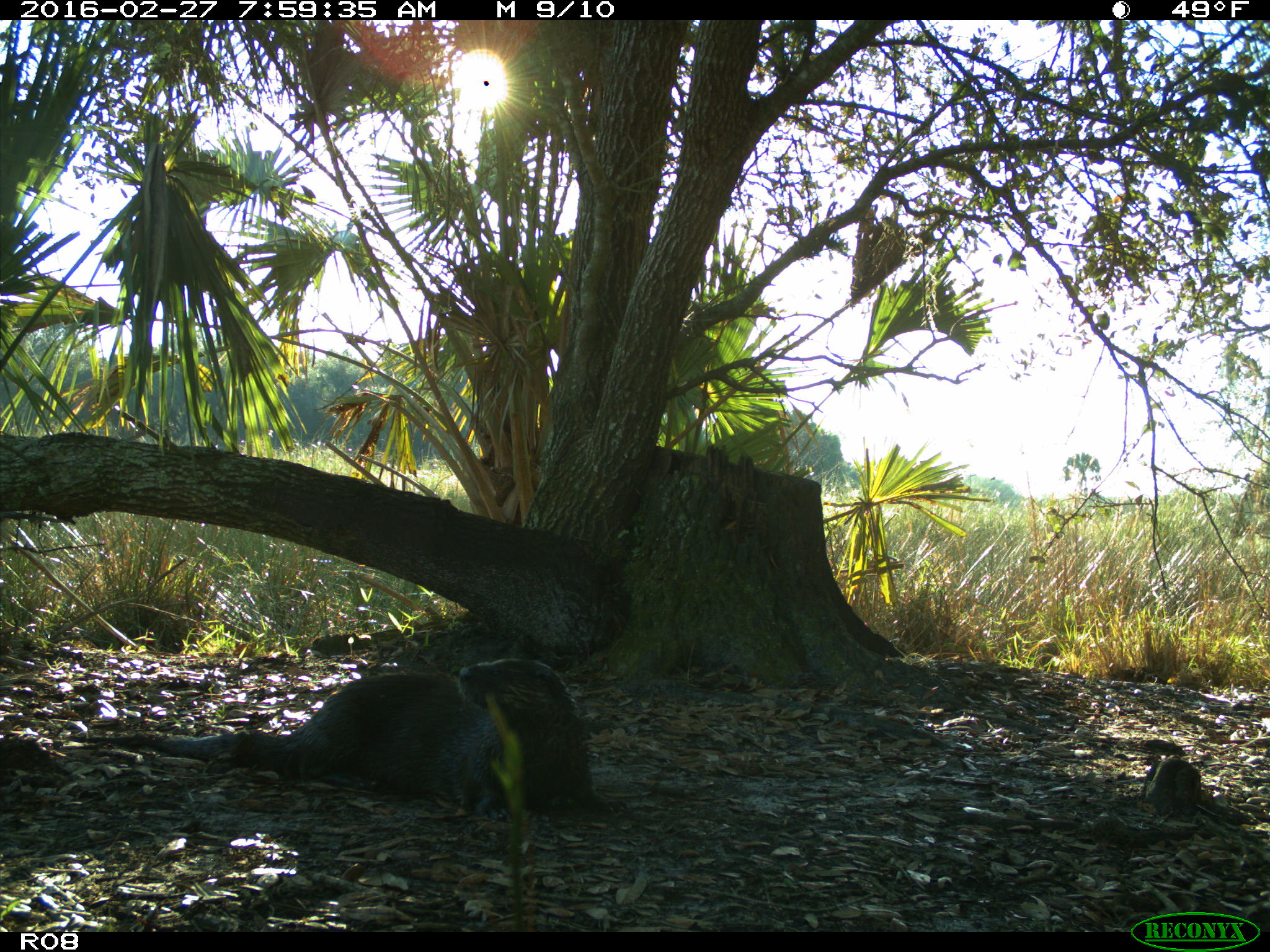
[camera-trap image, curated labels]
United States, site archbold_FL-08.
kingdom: Animalia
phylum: Chordata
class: Mammalia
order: Carnivora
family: Mustelidae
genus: Lontra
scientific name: Lontra canadensis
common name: north american river otter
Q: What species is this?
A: Lontra canadensis (north american river otter).